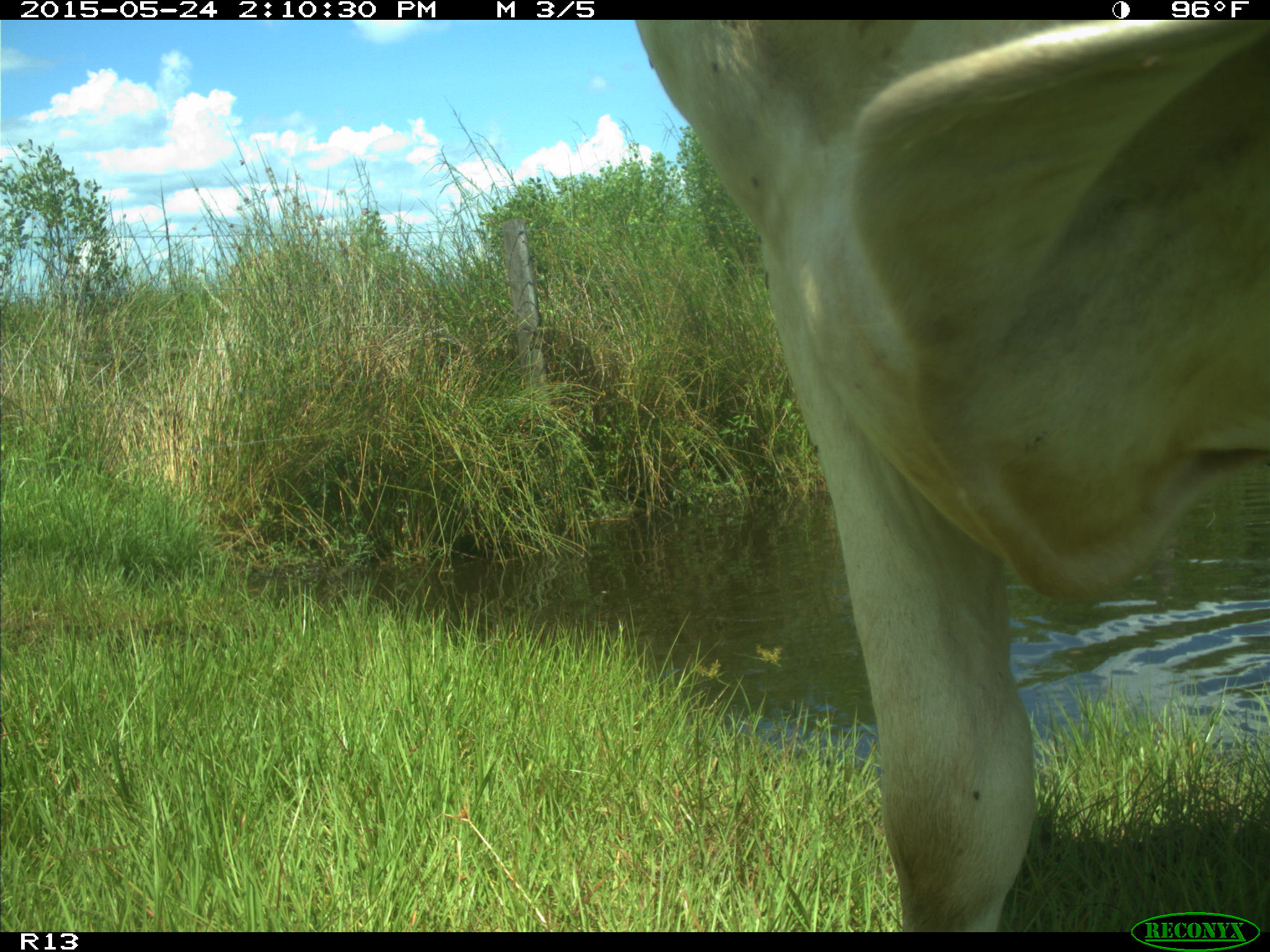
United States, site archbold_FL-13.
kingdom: Animalia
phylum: Chordata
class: Mammalia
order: Artiodactyla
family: Bovidae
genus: Bos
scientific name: Bos taurus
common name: domestic cow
Bos taurus (domestic cow).